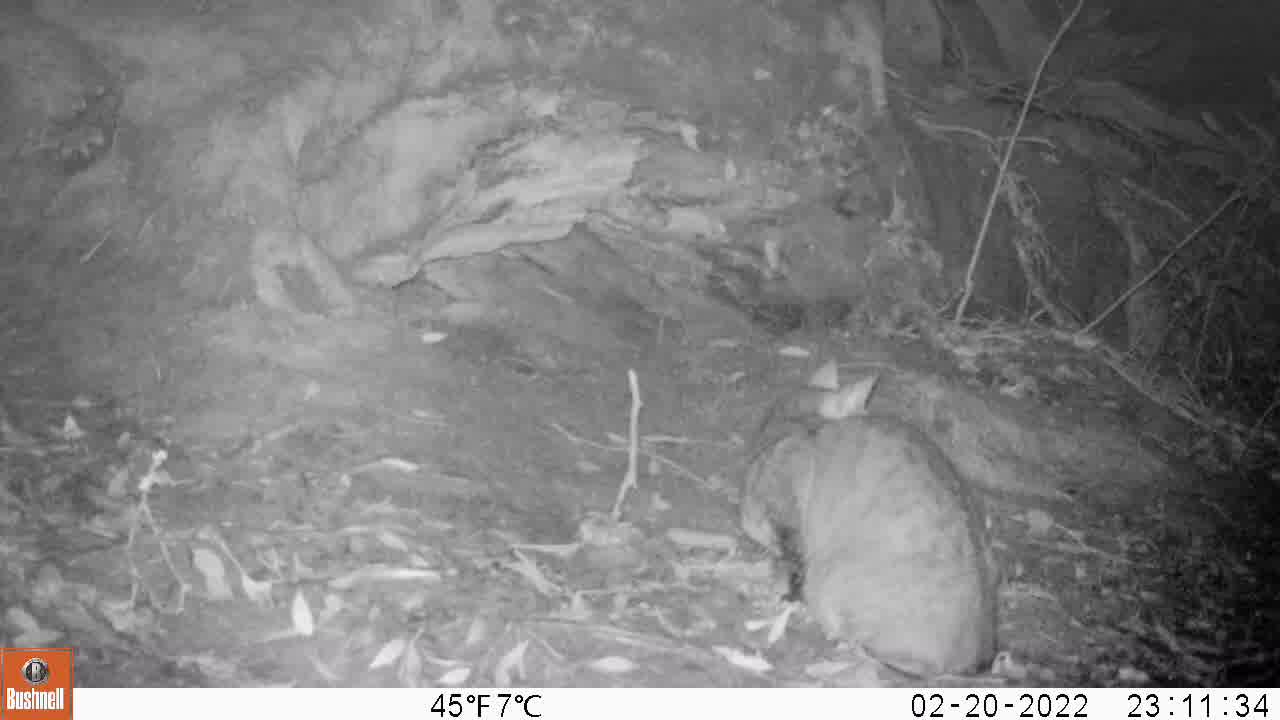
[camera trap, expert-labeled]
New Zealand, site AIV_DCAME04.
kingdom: Animalia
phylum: Chordata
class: Mammalia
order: Carnivora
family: Felidae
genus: Felis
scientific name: Felis catus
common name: domestic cat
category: cat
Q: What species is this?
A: Cat (domestic cat) (Felis catus).